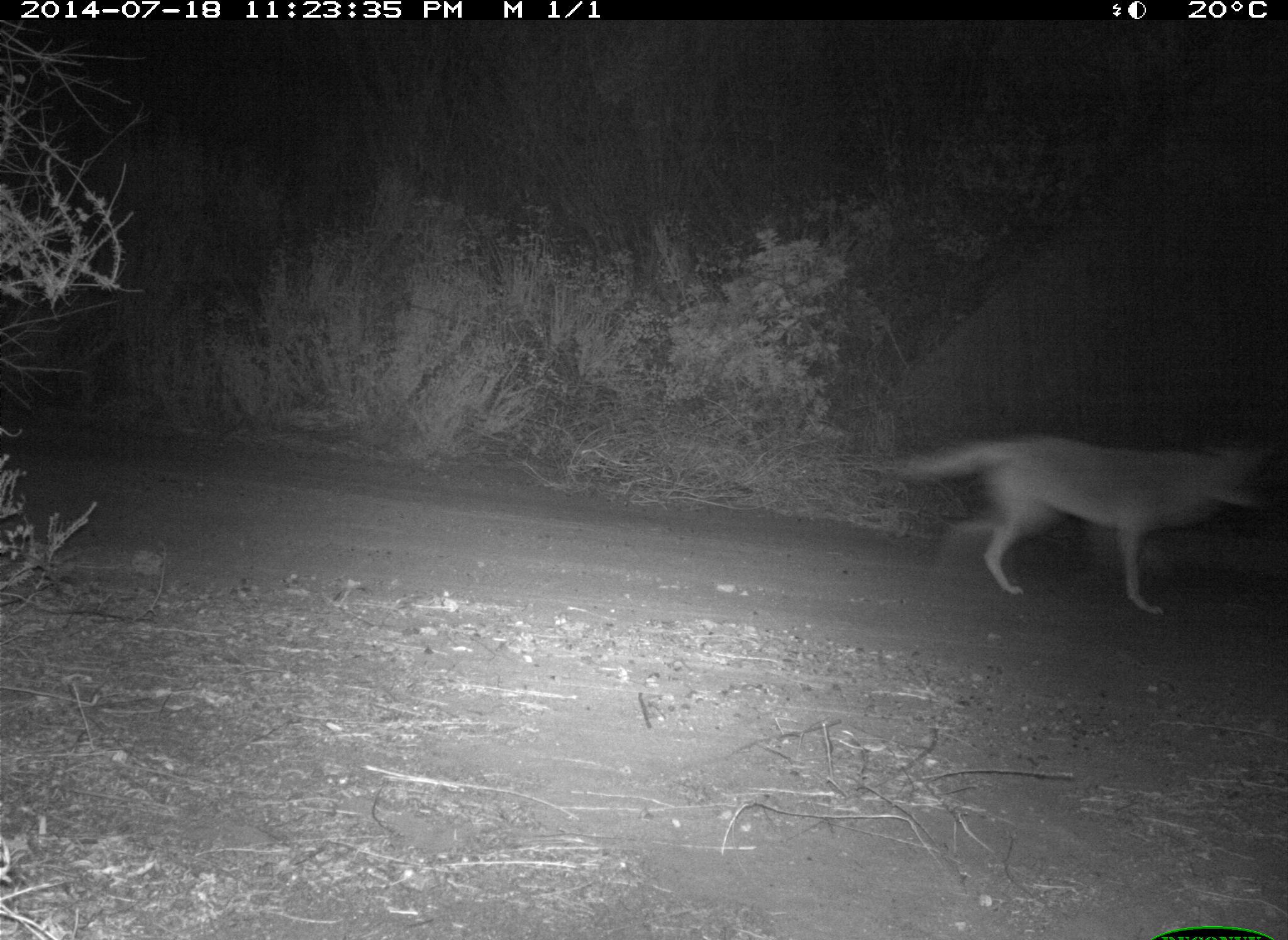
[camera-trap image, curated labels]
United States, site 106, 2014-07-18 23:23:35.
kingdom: Animalia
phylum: Chordata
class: Mammalia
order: Carnivora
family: Canidae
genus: Canis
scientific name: Canis latrans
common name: coyote